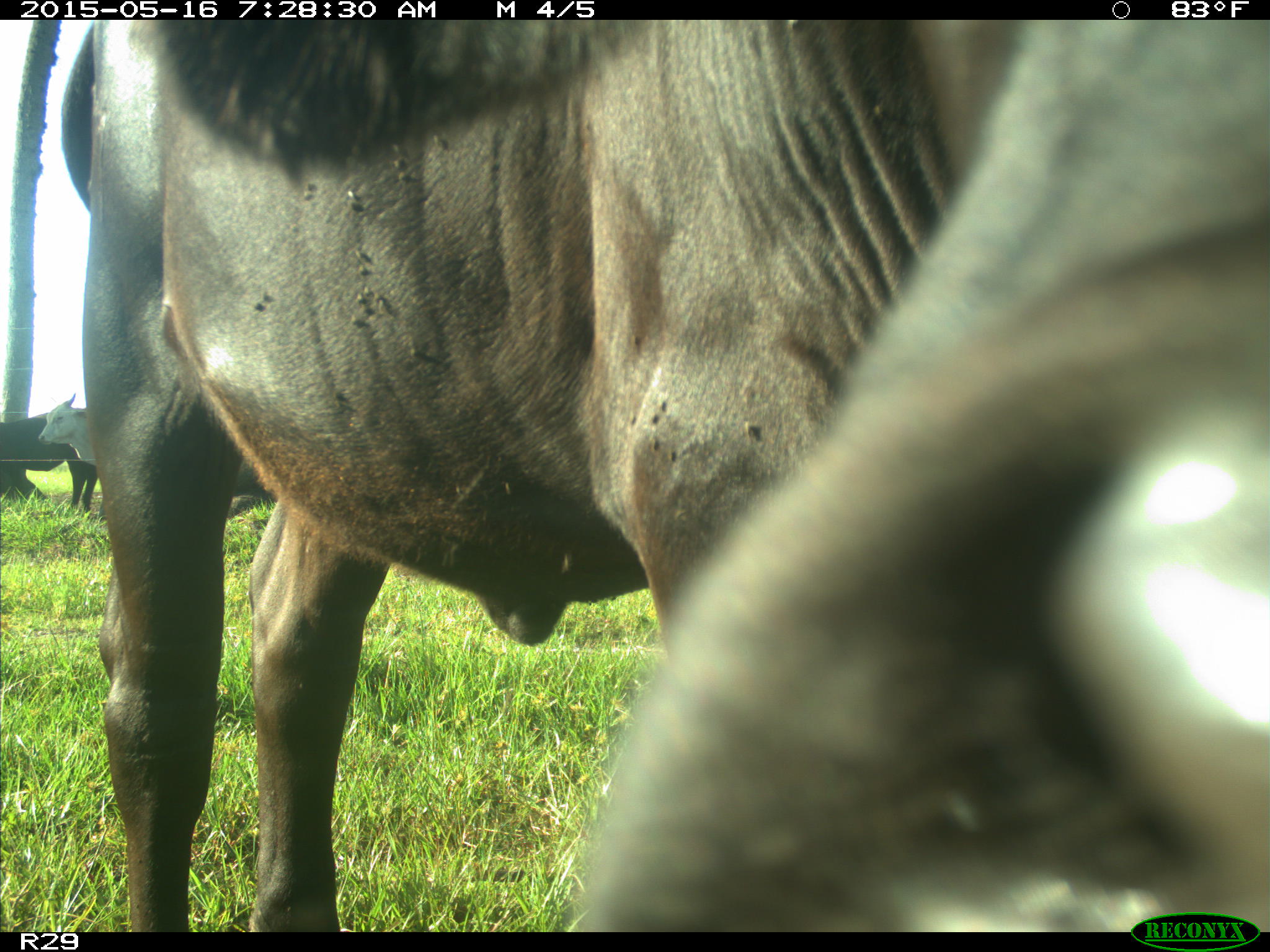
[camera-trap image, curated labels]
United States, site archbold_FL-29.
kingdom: Animalia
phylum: Chordata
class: Mammalia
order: Artiodactyla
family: Bovidae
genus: Bos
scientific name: Bos taurus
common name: domestic cow